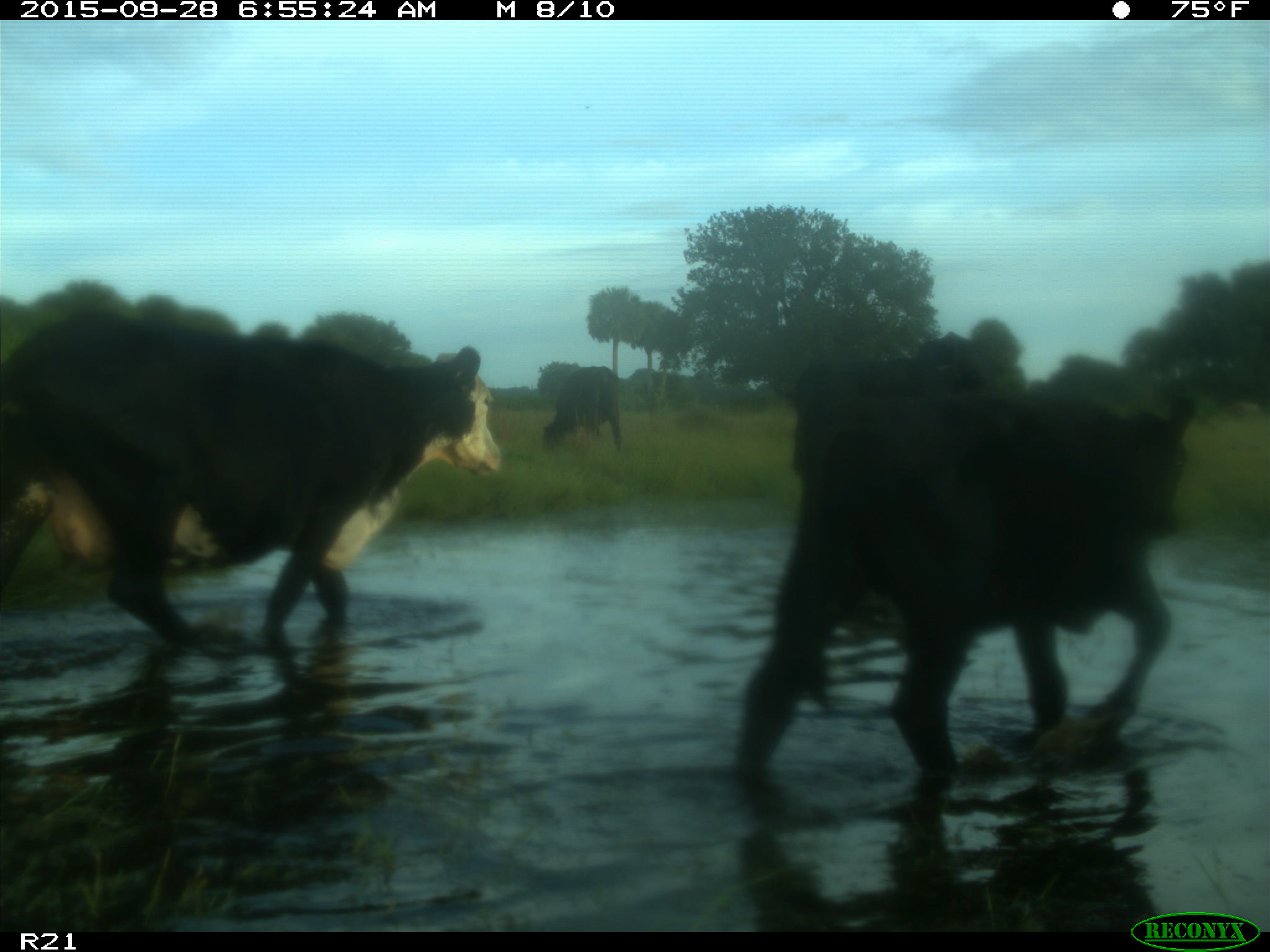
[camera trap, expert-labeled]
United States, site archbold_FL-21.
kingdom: Animalia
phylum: Chordata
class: Mammalia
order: Artiodactyla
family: Bovidae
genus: Bos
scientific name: Bos taurus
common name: domestic cow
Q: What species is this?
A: Bos taurus (domestic cow).